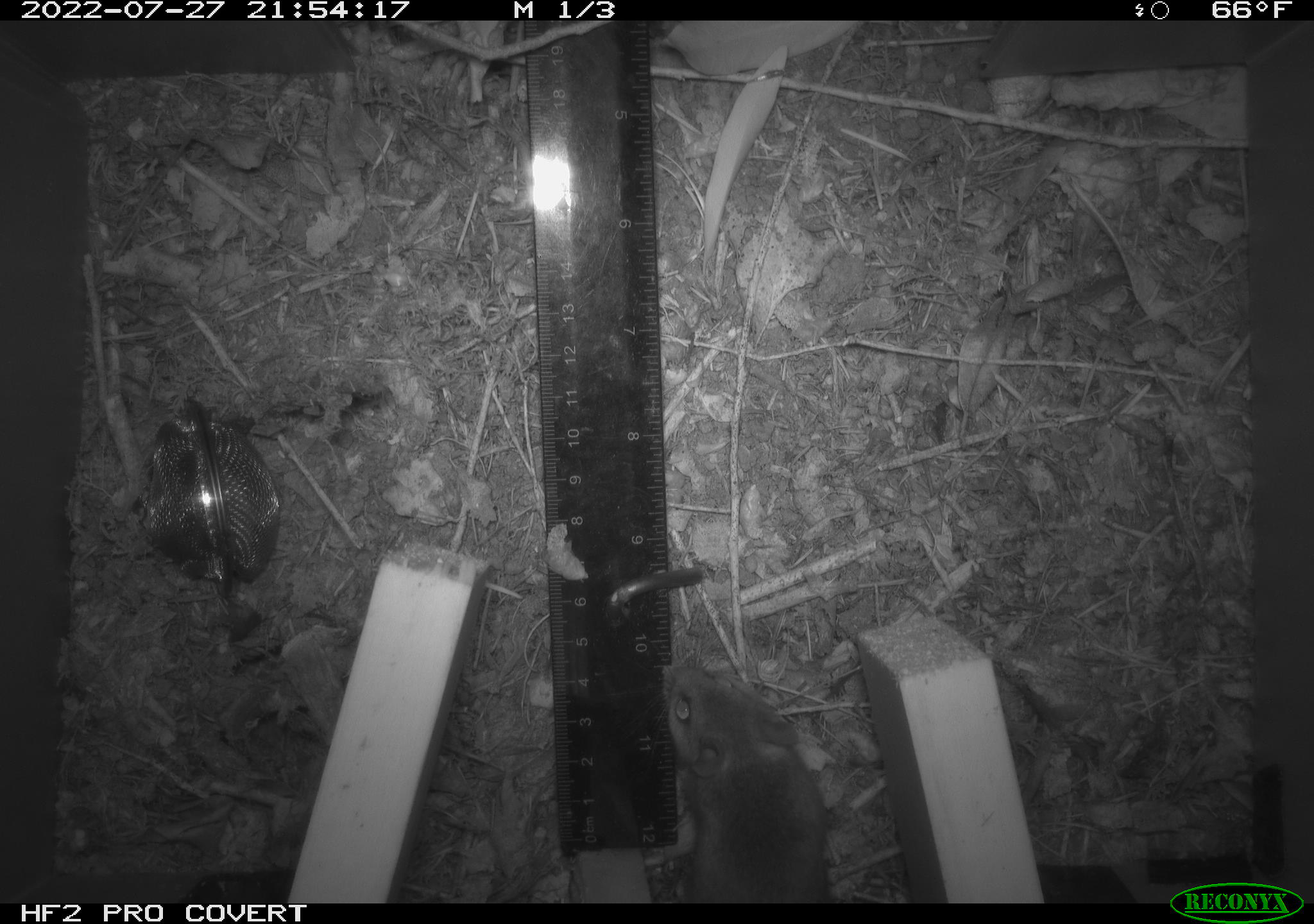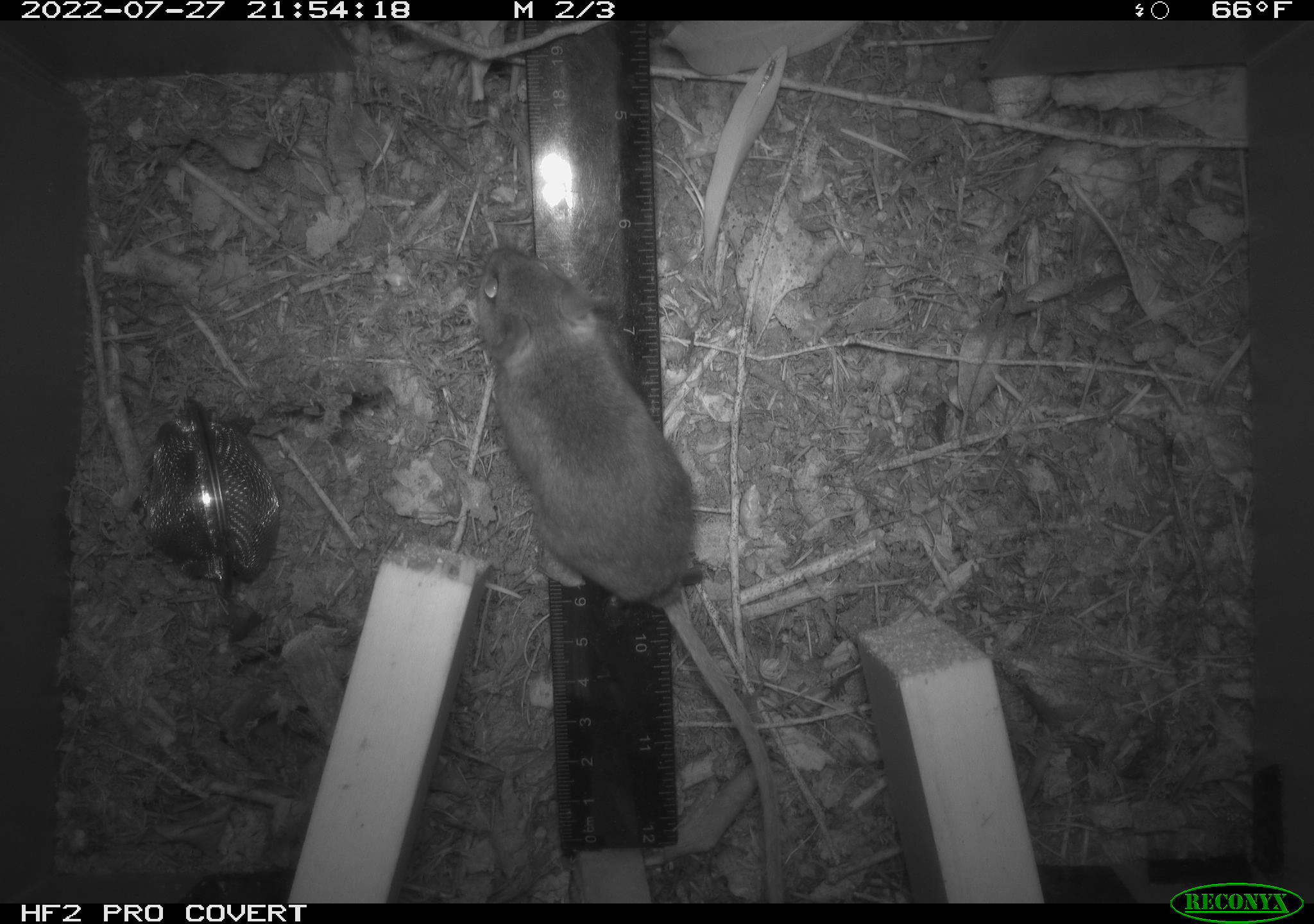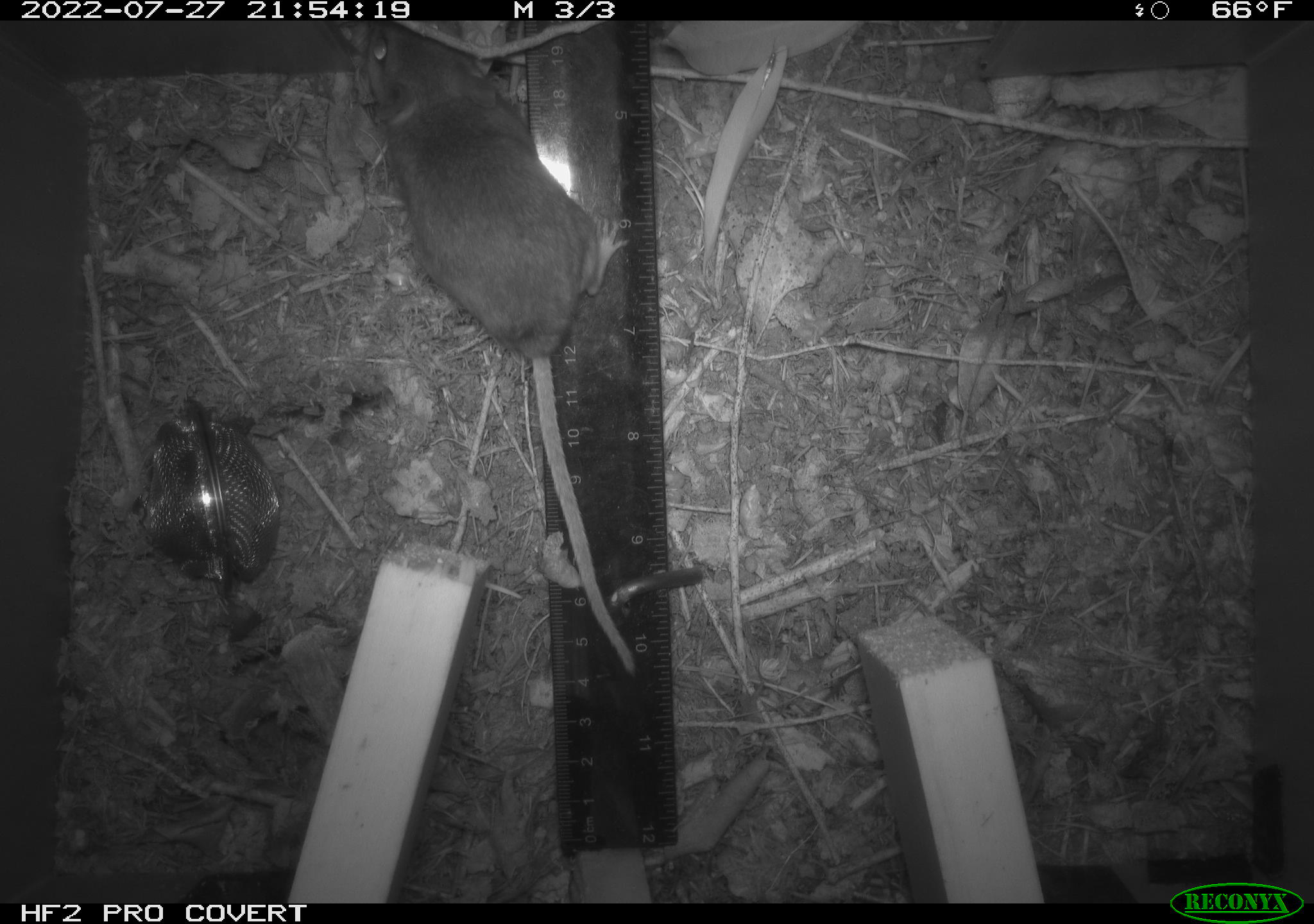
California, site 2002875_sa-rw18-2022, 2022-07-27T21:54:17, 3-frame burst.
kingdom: Animalia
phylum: Chordata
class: Mammalia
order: Rodentia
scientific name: Rodentia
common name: mouse species